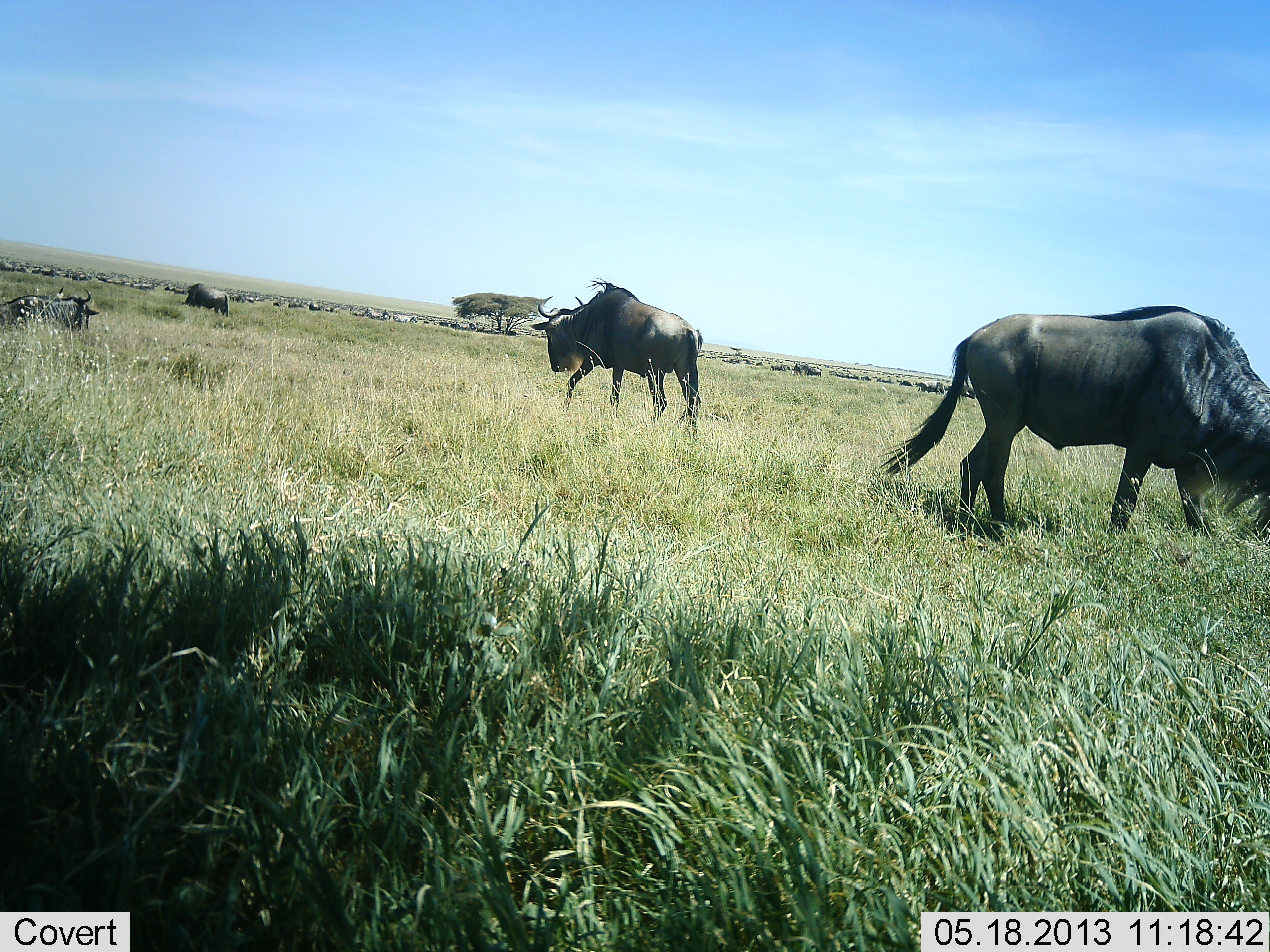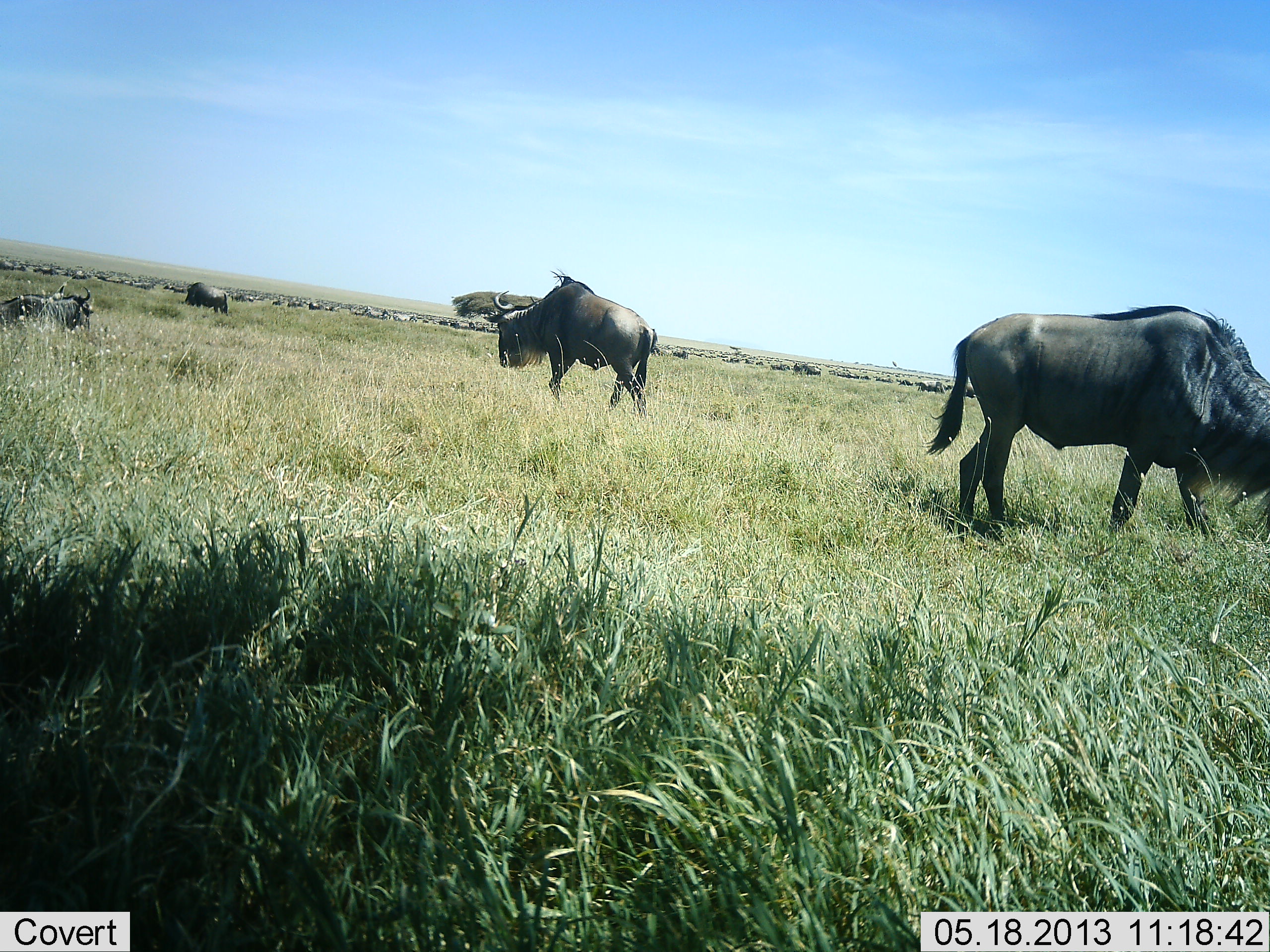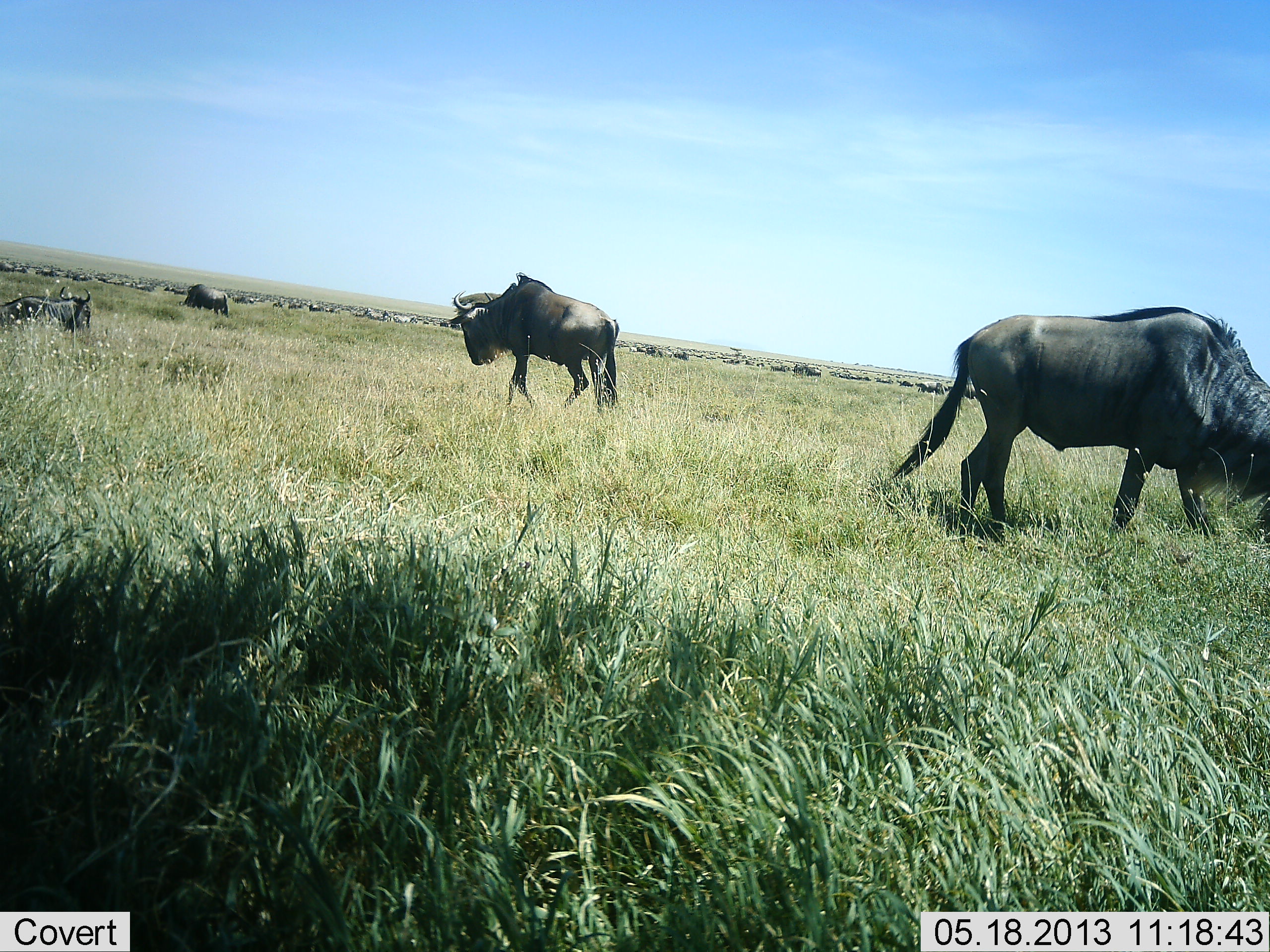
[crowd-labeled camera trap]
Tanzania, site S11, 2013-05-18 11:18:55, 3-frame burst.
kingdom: Animalia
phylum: Chordata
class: Mammalia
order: Artiodactyla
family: Bovidae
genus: Connochaetes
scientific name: Connochaetes taurinus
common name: blue wildebeest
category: wildebeest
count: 11-50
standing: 70%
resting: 30%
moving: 60%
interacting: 10%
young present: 0%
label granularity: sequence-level